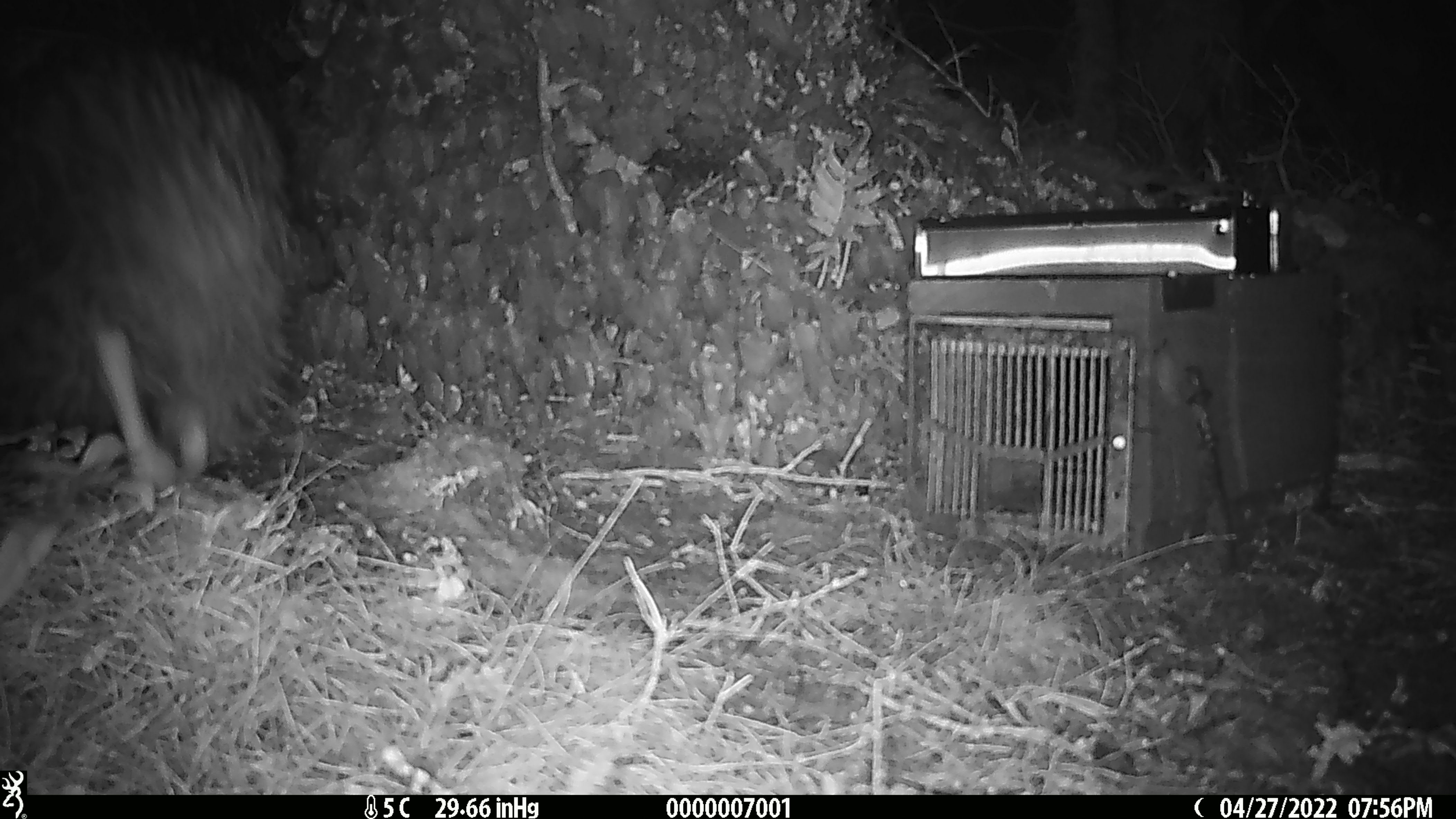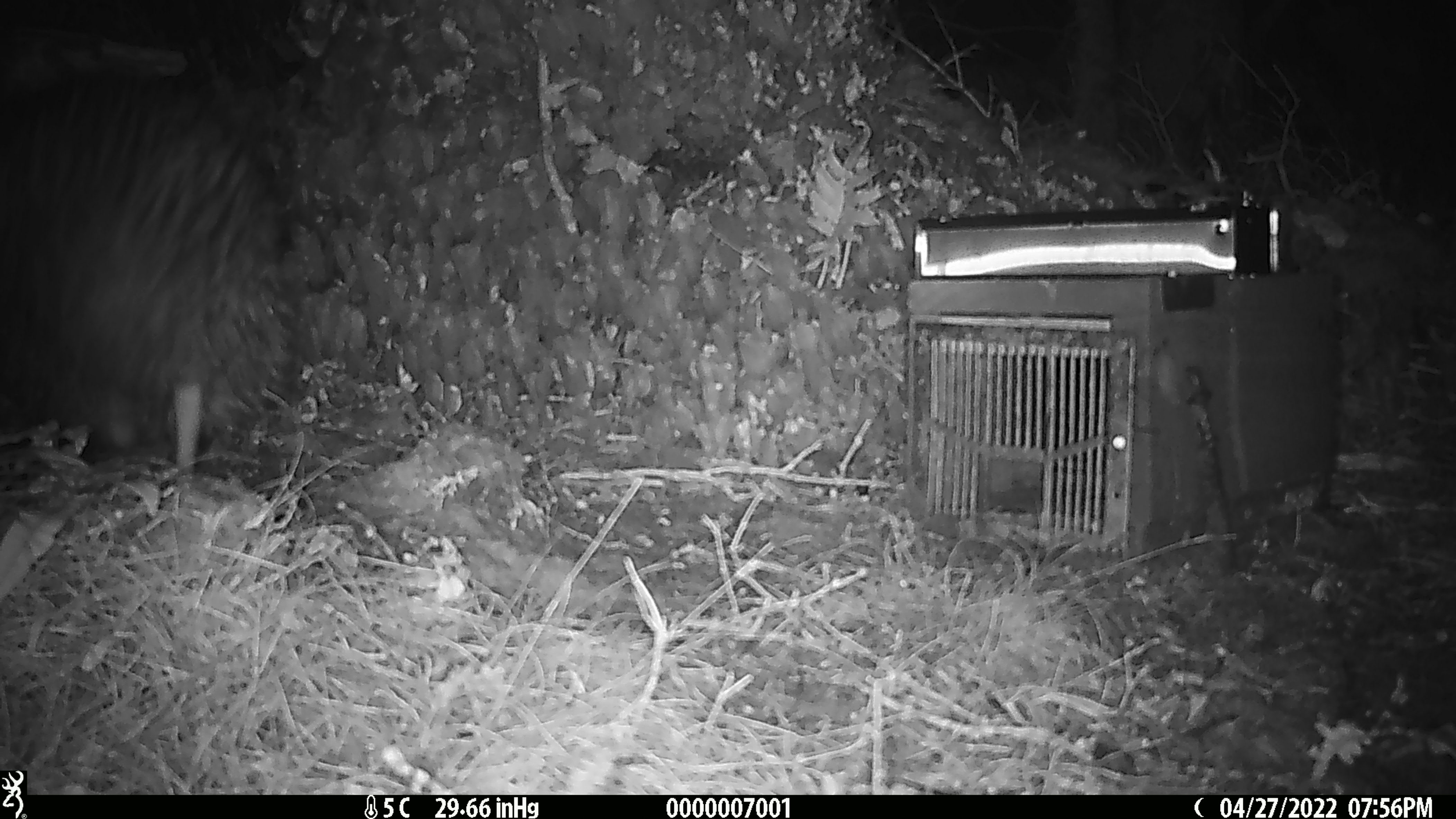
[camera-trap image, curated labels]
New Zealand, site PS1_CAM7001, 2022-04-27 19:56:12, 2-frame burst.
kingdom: Animalia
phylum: Chordata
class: Aves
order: Apterygiformes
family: Apterygidae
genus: Apteryx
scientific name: Apteryx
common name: kiwi